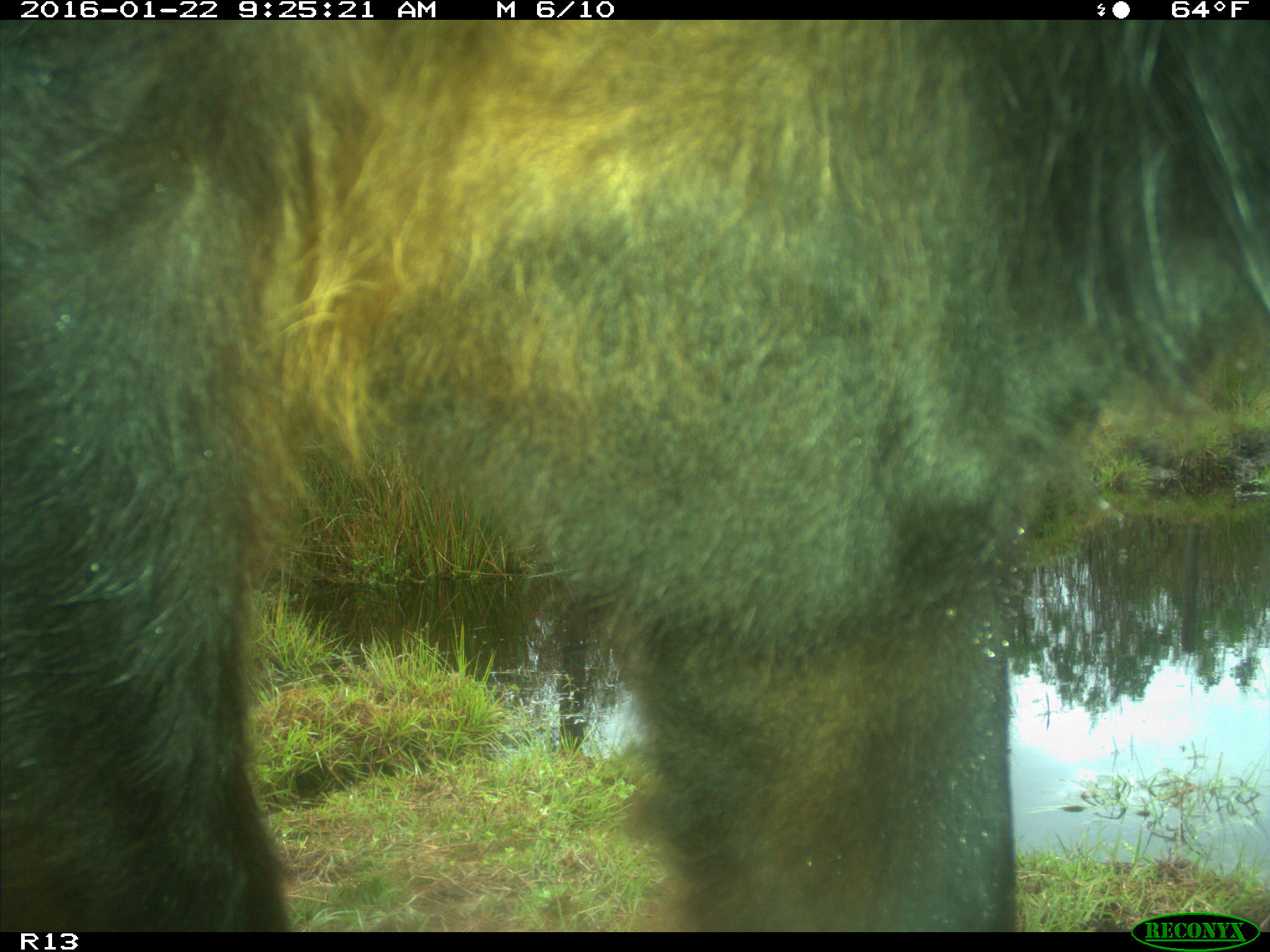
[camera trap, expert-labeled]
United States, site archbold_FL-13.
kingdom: Animalia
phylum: Chordata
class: Mammalia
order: Artiodactyla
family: Bovidae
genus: Bos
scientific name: Bos taurus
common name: domestic cow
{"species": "Bos taurus (domestic cow)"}